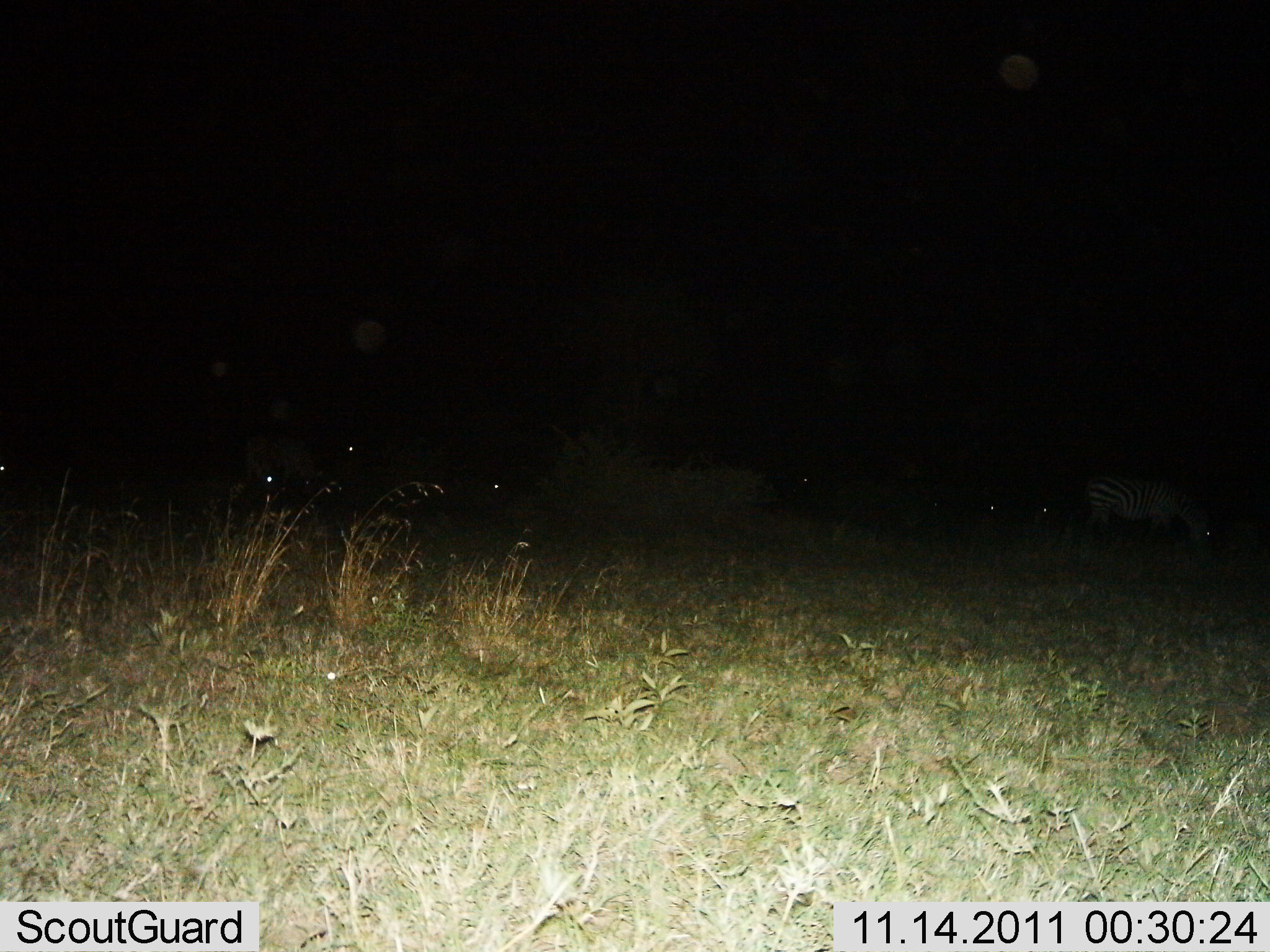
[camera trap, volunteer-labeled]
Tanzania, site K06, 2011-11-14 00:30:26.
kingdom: Animalia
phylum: Chordata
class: Mammalia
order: Perissodactyla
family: Equidae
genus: Equus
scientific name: Equus quagga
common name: plains zebra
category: zebra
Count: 3.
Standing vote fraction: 35%.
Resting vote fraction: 6%.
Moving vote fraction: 12%.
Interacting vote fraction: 0%.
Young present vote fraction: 0%.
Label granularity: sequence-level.